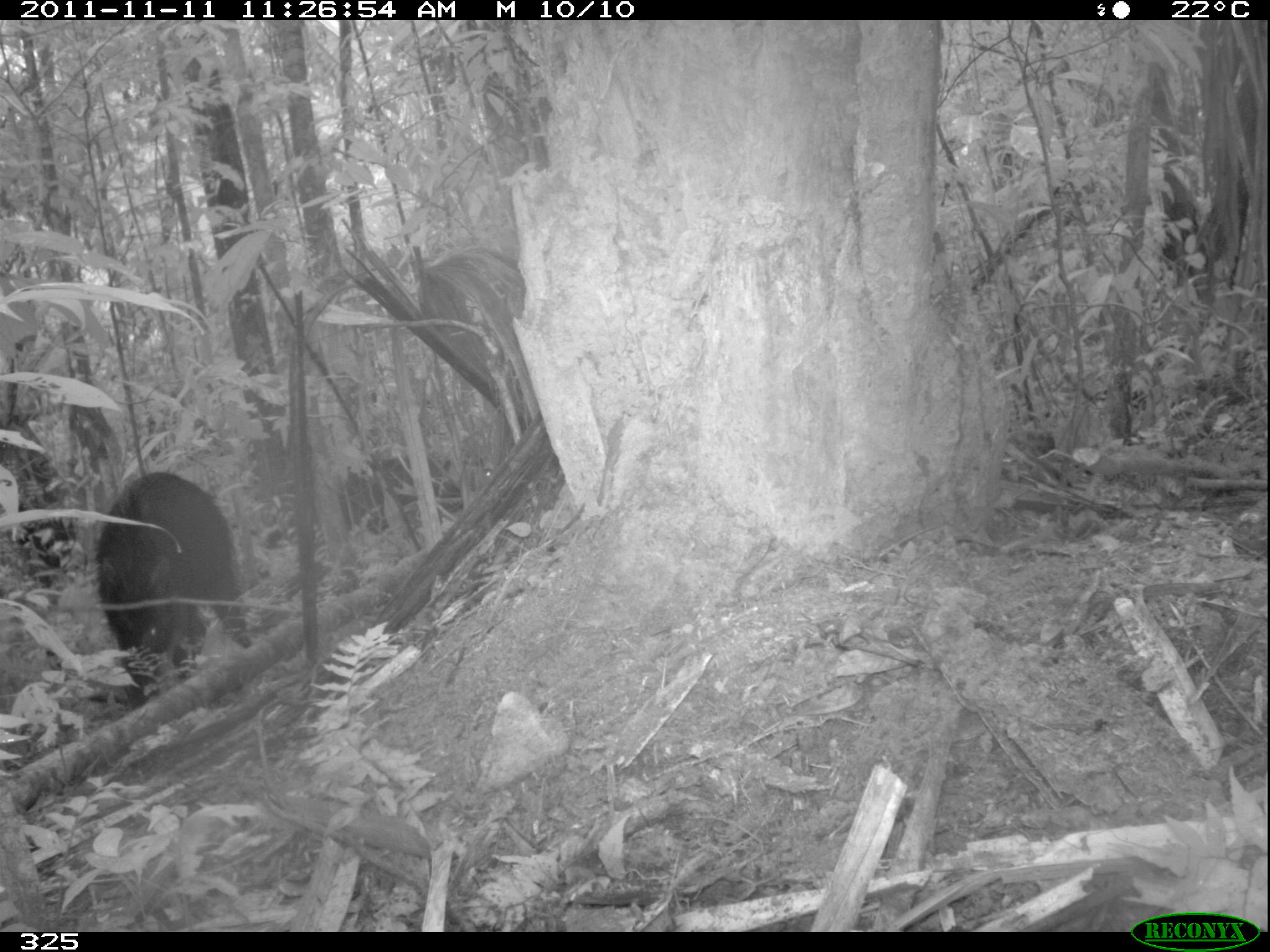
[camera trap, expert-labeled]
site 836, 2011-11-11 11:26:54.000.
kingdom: Animalia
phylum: Chordata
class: Mammalia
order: Artiodactyla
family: Tayassuidae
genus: Tayassu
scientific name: Tayassu pecari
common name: white-lipped peccary